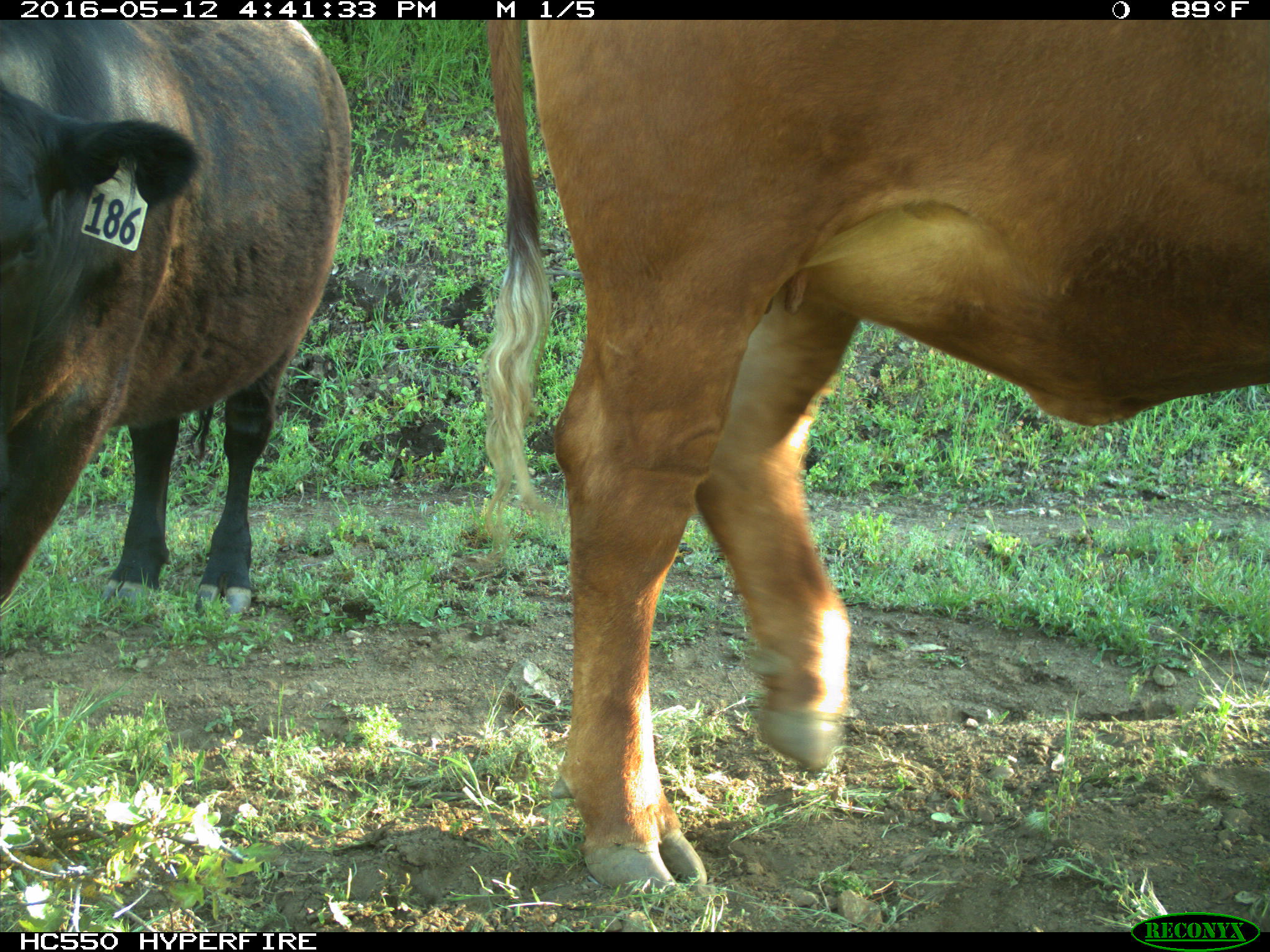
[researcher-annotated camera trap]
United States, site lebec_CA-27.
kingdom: Animalia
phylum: Chordata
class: Mammalia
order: Artiodactyla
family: Bovidae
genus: Bos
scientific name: Bos taurus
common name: domestic cow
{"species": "Bos taurus (domestic cow)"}